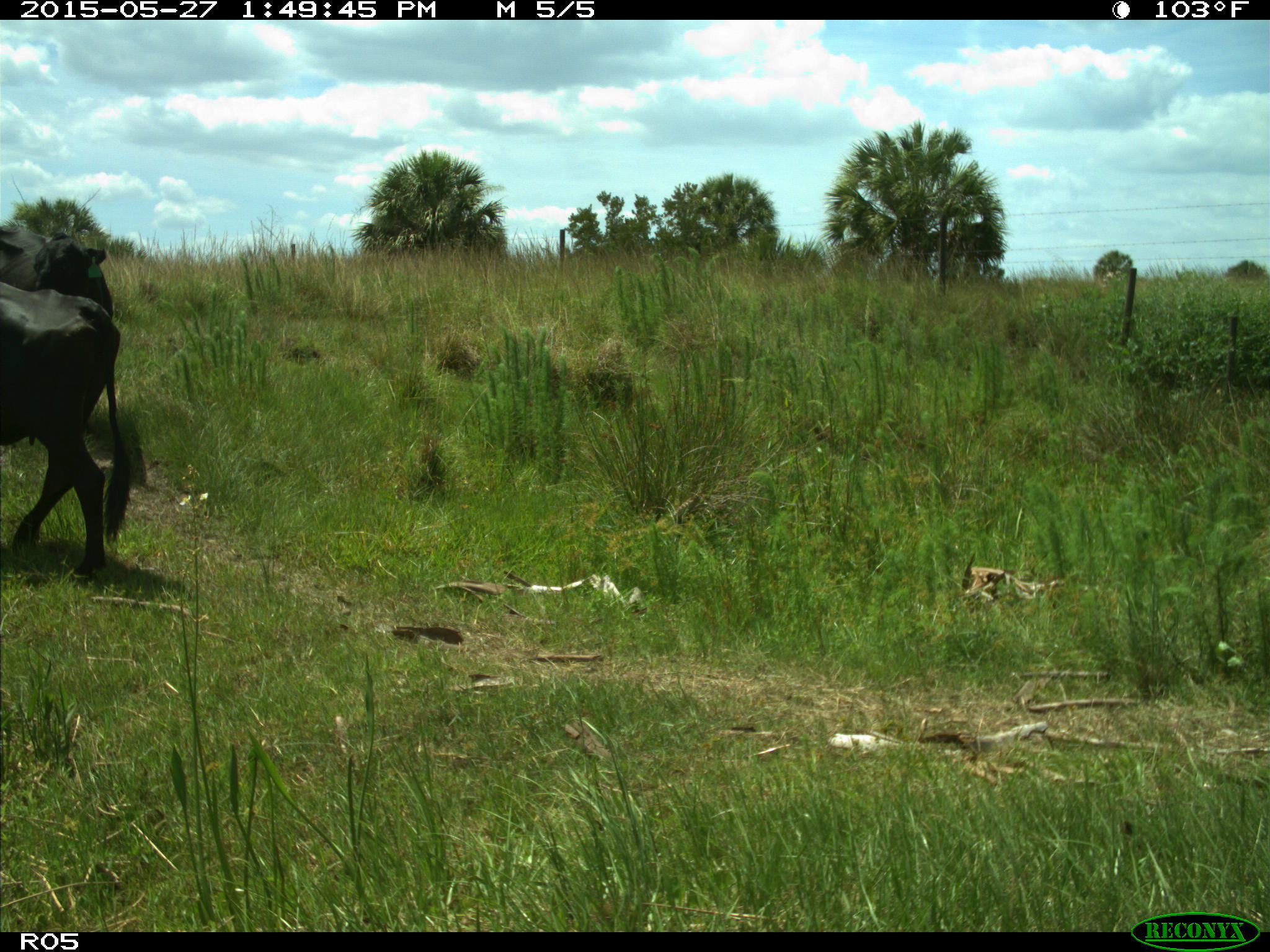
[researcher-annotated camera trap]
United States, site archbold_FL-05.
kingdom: Animalia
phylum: Chordata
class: Mammalia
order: Artiodactyla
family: Bovidae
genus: Bos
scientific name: Bos taurus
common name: domestic cow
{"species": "Bos taurus (domestic cow)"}